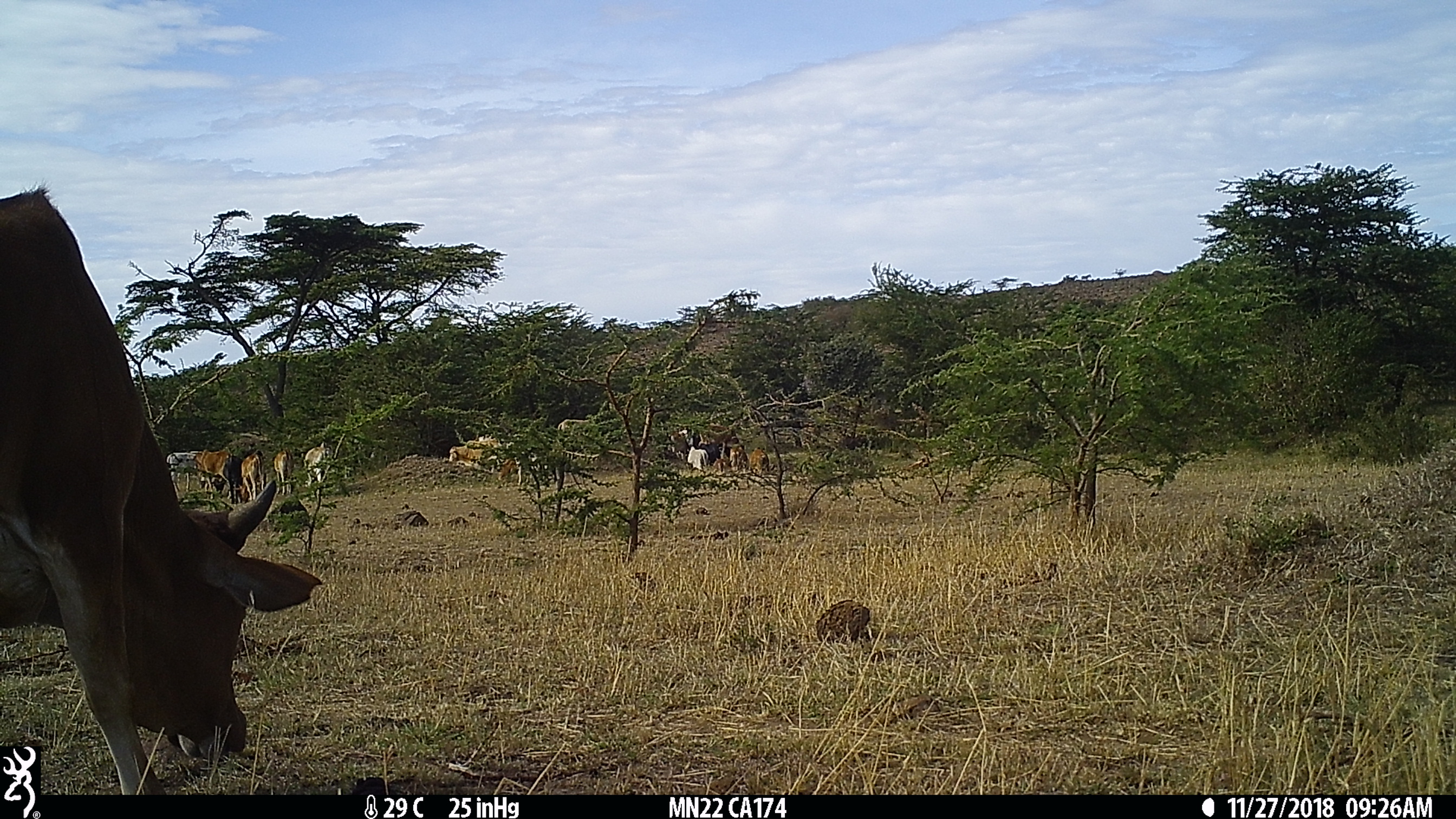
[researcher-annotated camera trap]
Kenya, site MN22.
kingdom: Animalia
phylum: Chordata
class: Mammalia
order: Artiodactyla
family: Bovidae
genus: Bos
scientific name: Bos taurus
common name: cattle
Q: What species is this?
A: Cattle (Bos taurus).